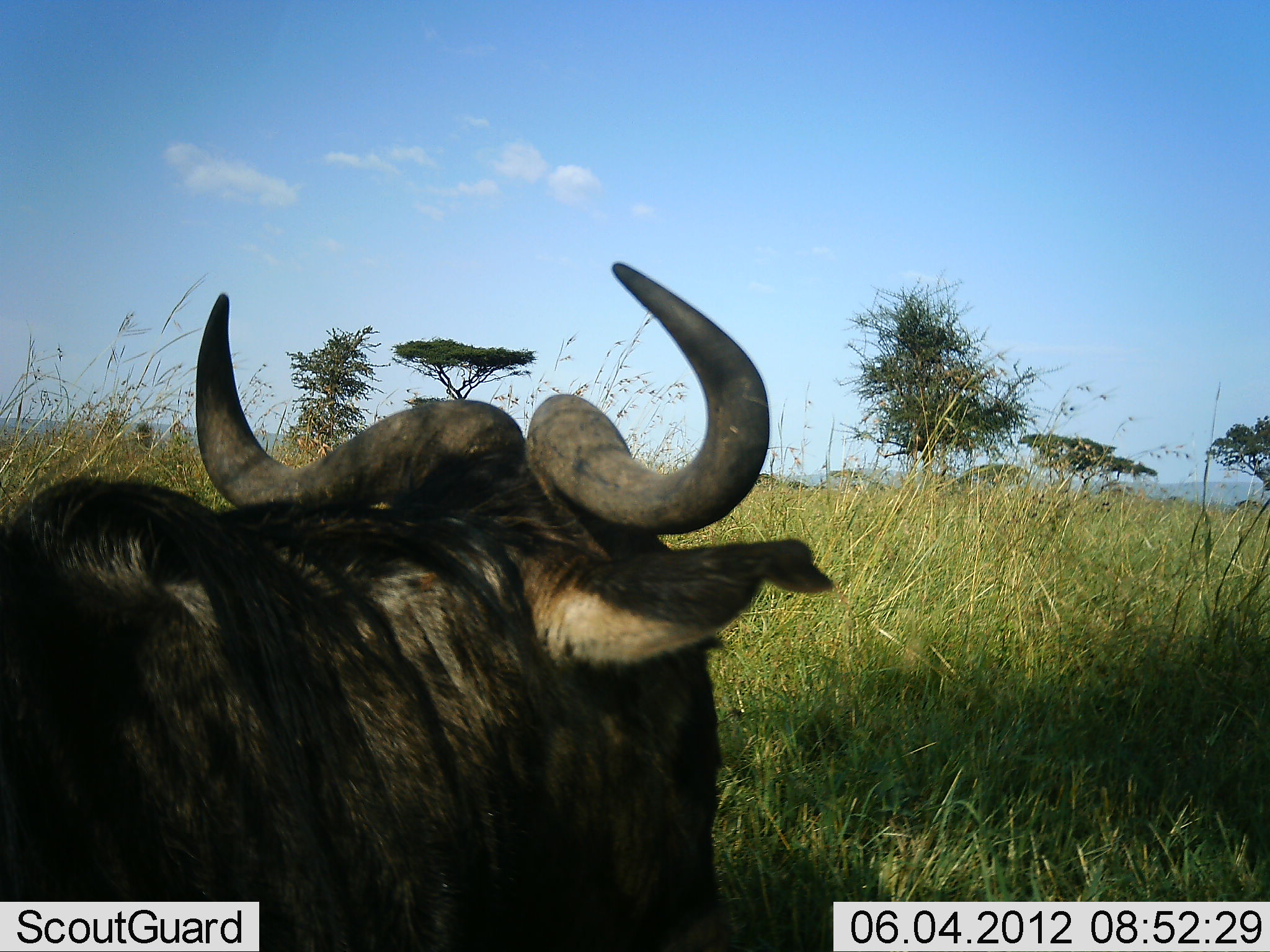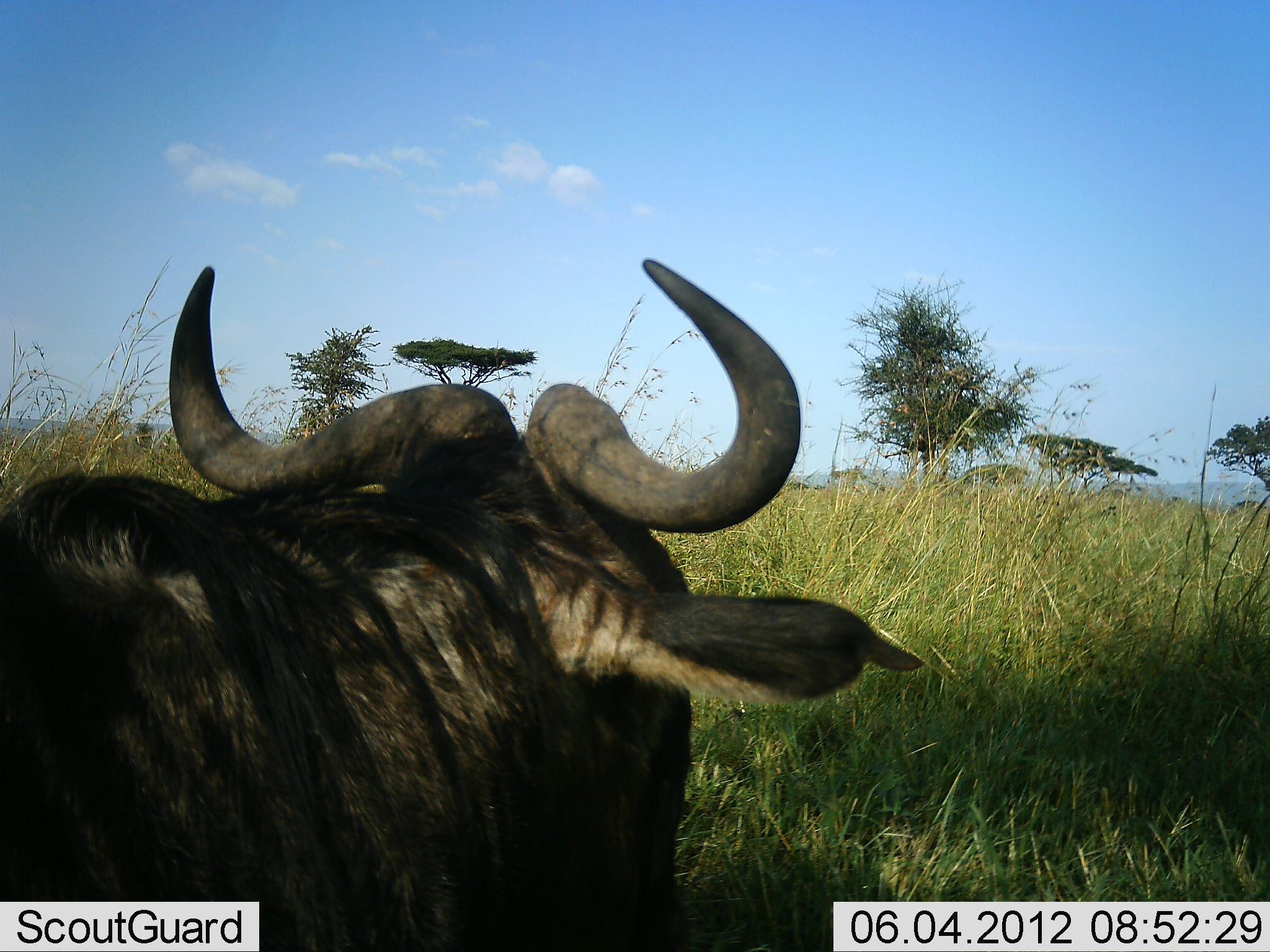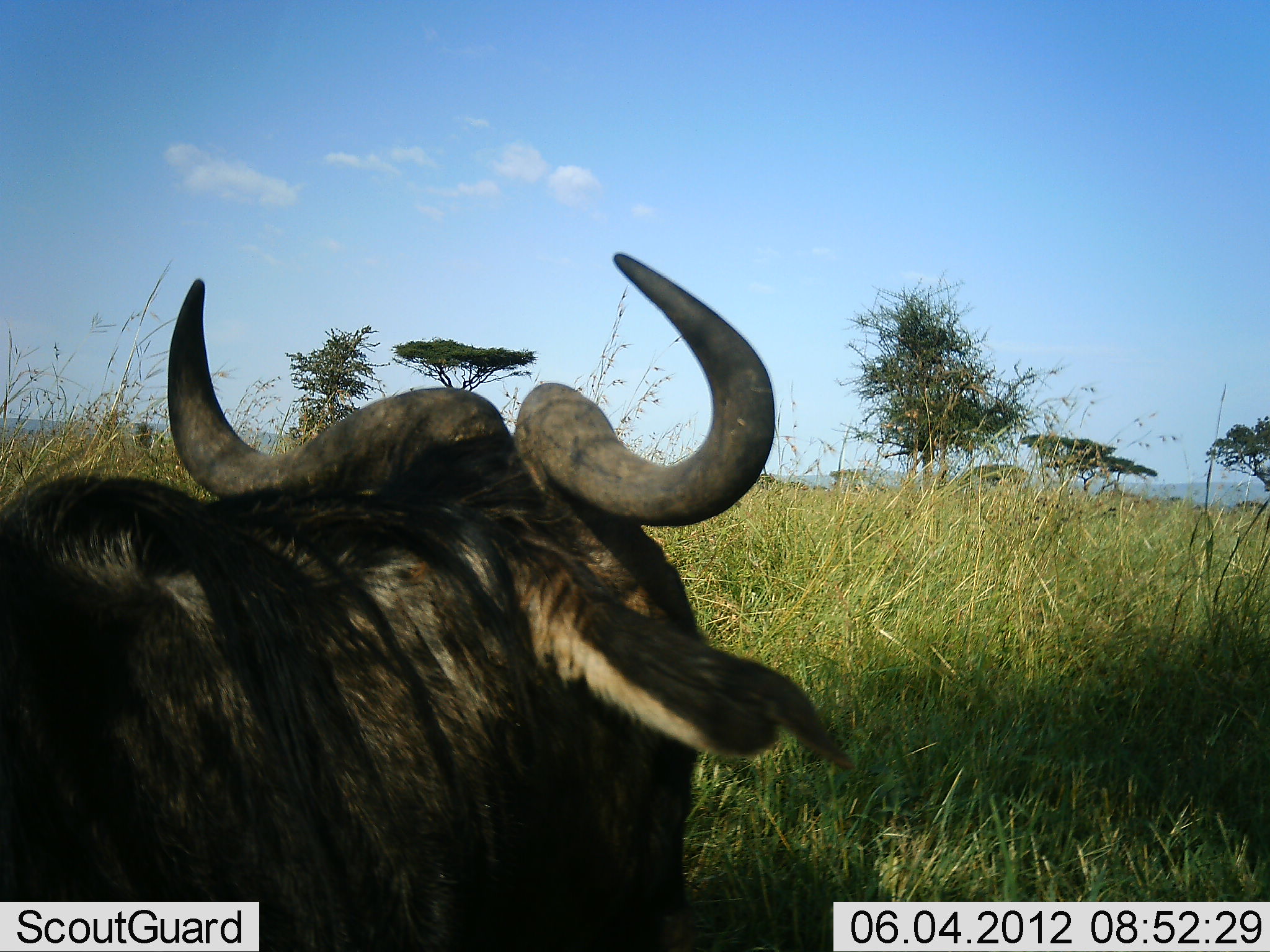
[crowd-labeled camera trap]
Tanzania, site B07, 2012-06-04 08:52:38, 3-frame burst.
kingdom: Animalia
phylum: Chordata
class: Mammalia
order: Artiodactyla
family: Bovidae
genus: Connochaetes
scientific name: Connochaetes taurinus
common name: blue wildebeest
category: wildebeest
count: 1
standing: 70%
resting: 30%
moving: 0%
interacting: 0%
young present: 0%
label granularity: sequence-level